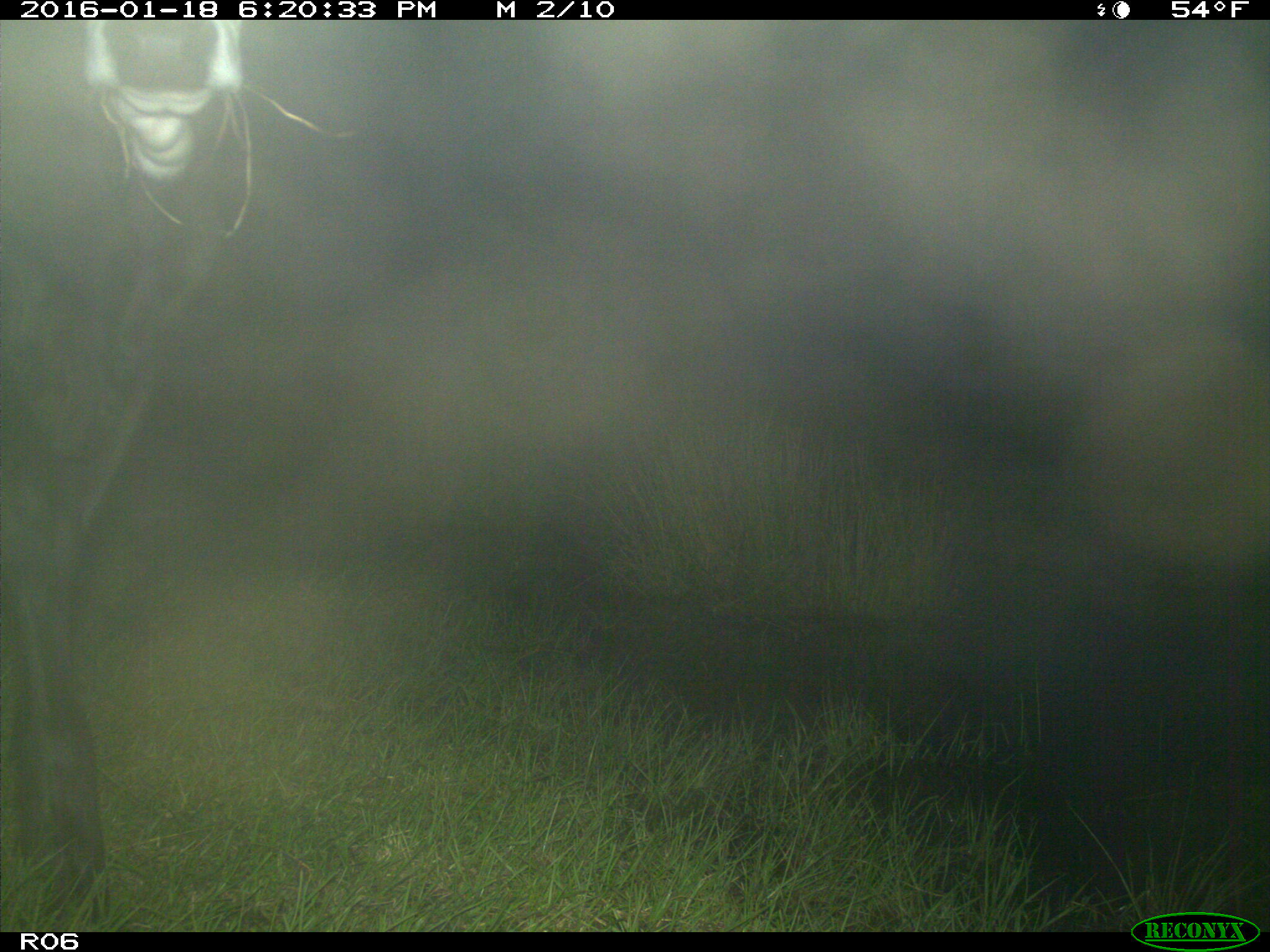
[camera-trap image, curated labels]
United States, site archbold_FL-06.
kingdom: Animalia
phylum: Chordata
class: Mammalia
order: Artiodactyla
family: Bovidae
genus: Bos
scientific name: Bos taurus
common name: domestic cow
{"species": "Bos taurus (domestic cow)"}